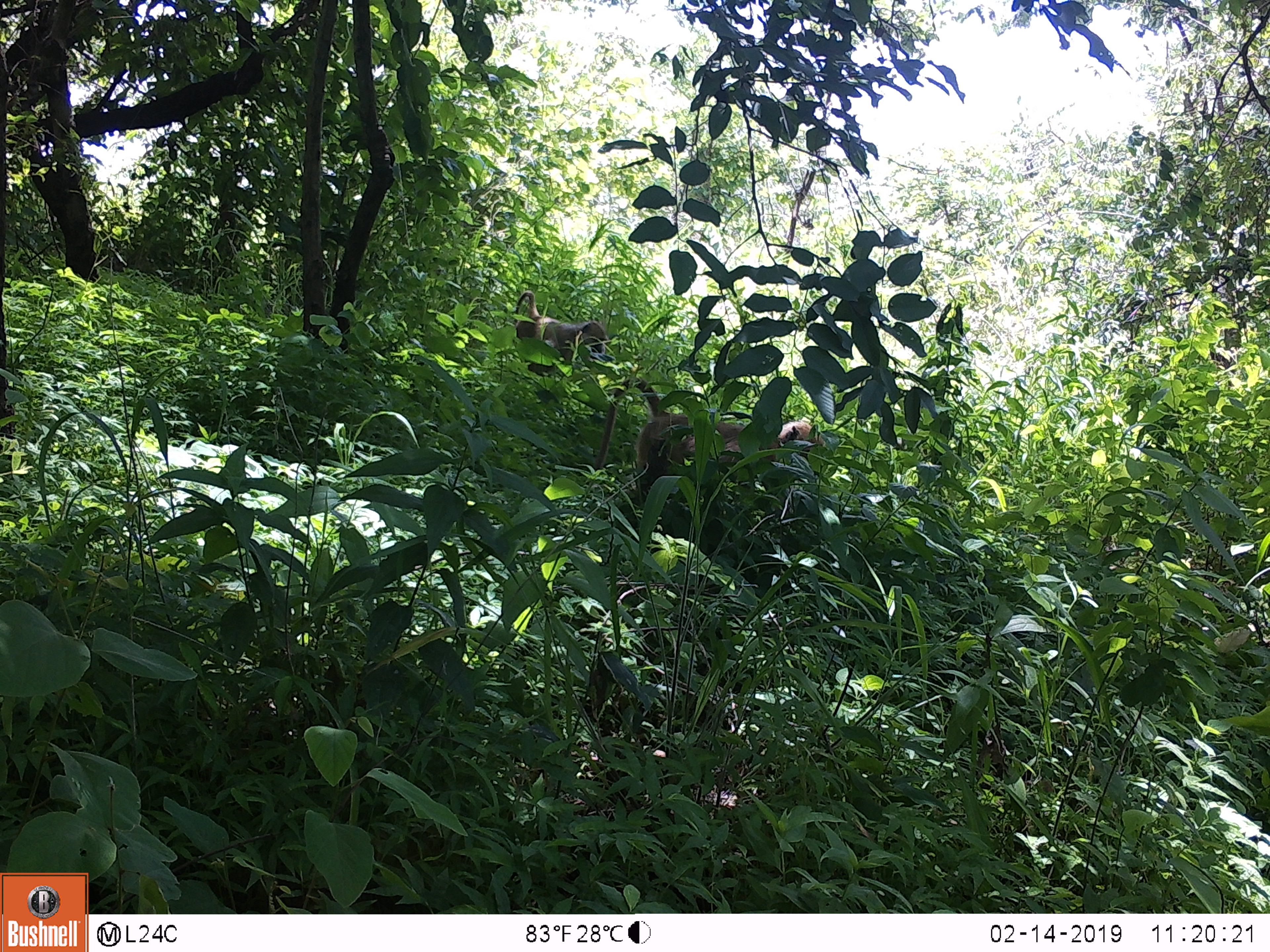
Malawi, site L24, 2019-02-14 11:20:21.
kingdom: Animalia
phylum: Chordata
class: Mammalia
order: Primates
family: Cercopithecidae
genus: Papio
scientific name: Papio cynocephalus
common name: yellow baboon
Yellow baboon (Papio cynocephalus), count 2.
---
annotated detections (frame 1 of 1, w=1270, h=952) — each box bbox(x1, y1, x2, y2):
yellow baboon: bbox(607, 377, 826, 534); bbox(504, 288, 602, 377)